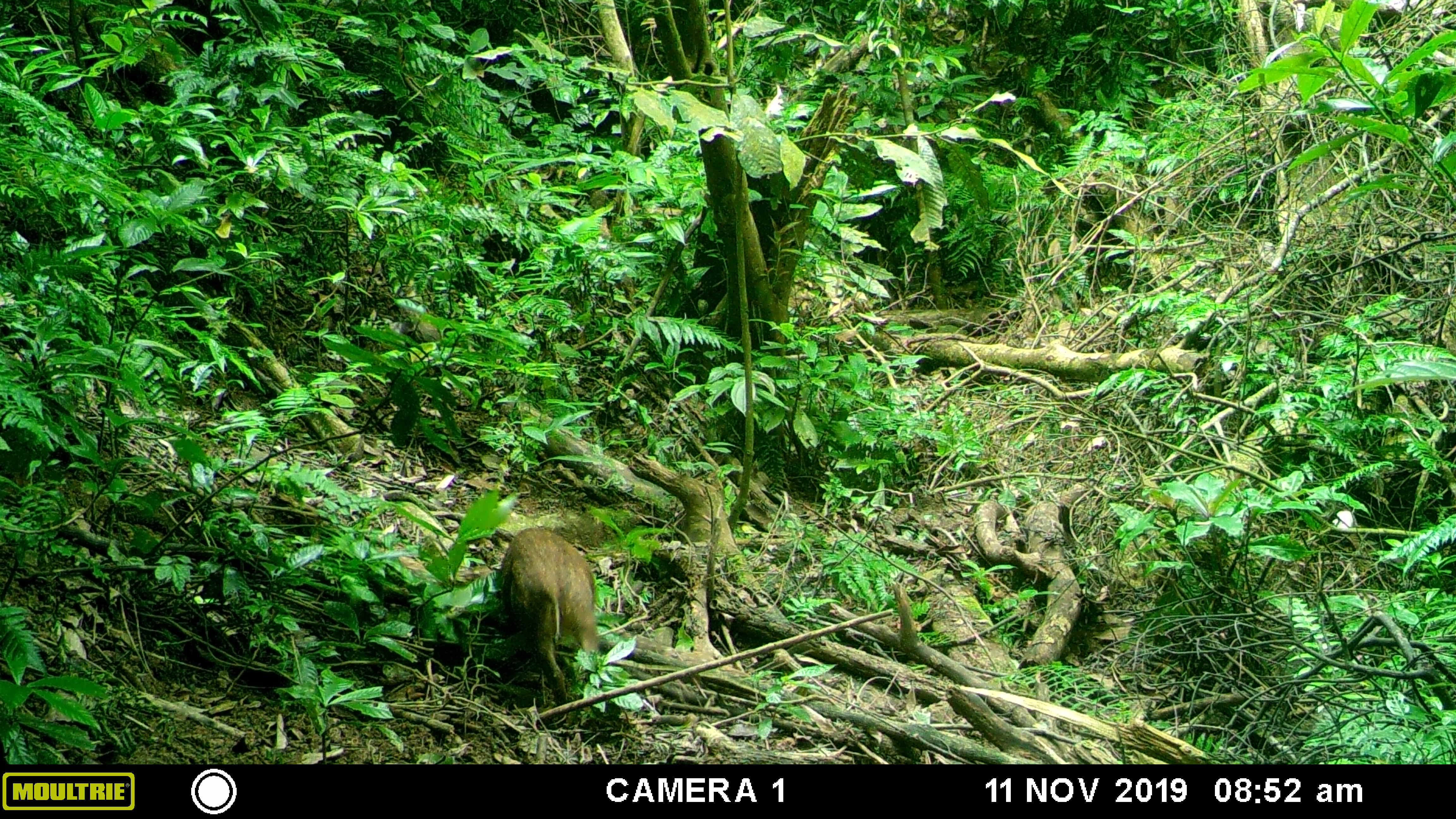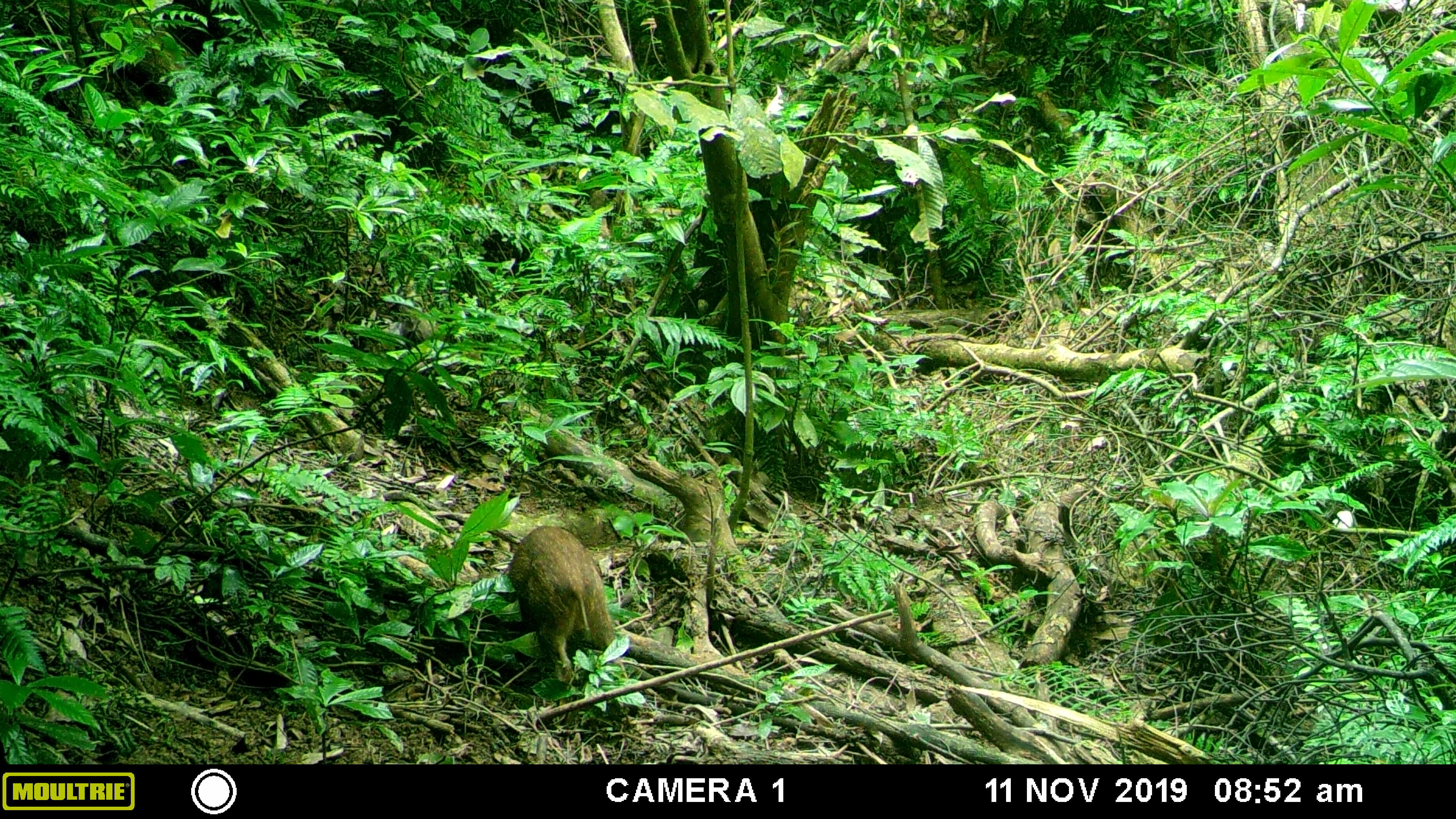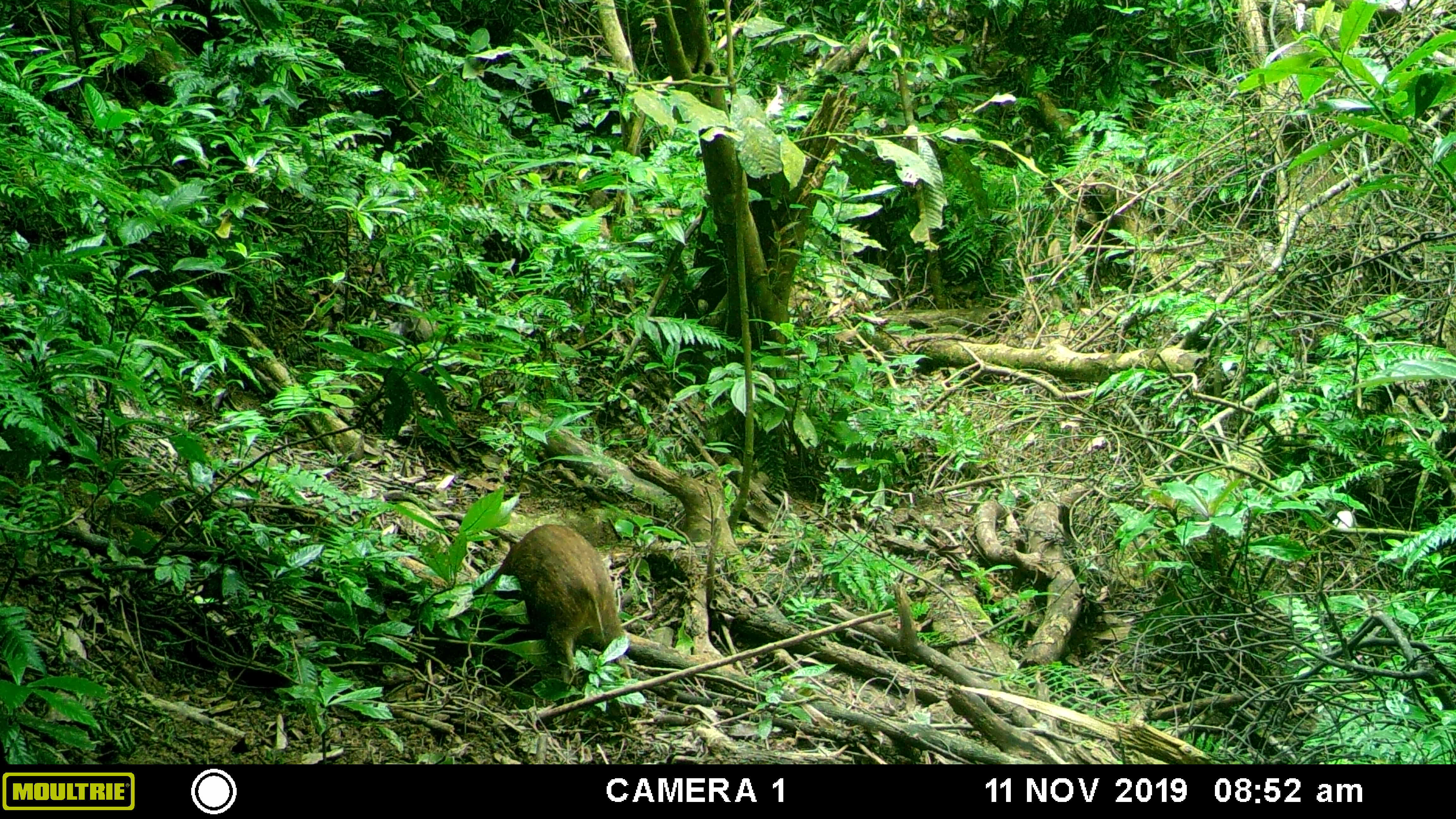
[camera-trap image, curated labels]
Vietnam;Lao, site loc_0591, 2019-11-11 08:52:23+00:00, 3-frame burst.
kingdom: Animalia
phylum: Chordata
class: Mammalia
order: Artiodactyla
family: Suidae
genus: Sus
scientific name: Sus scrofa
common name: eurasian wild pig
Eurasian wild pig (Sus scrofa). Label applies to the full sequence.